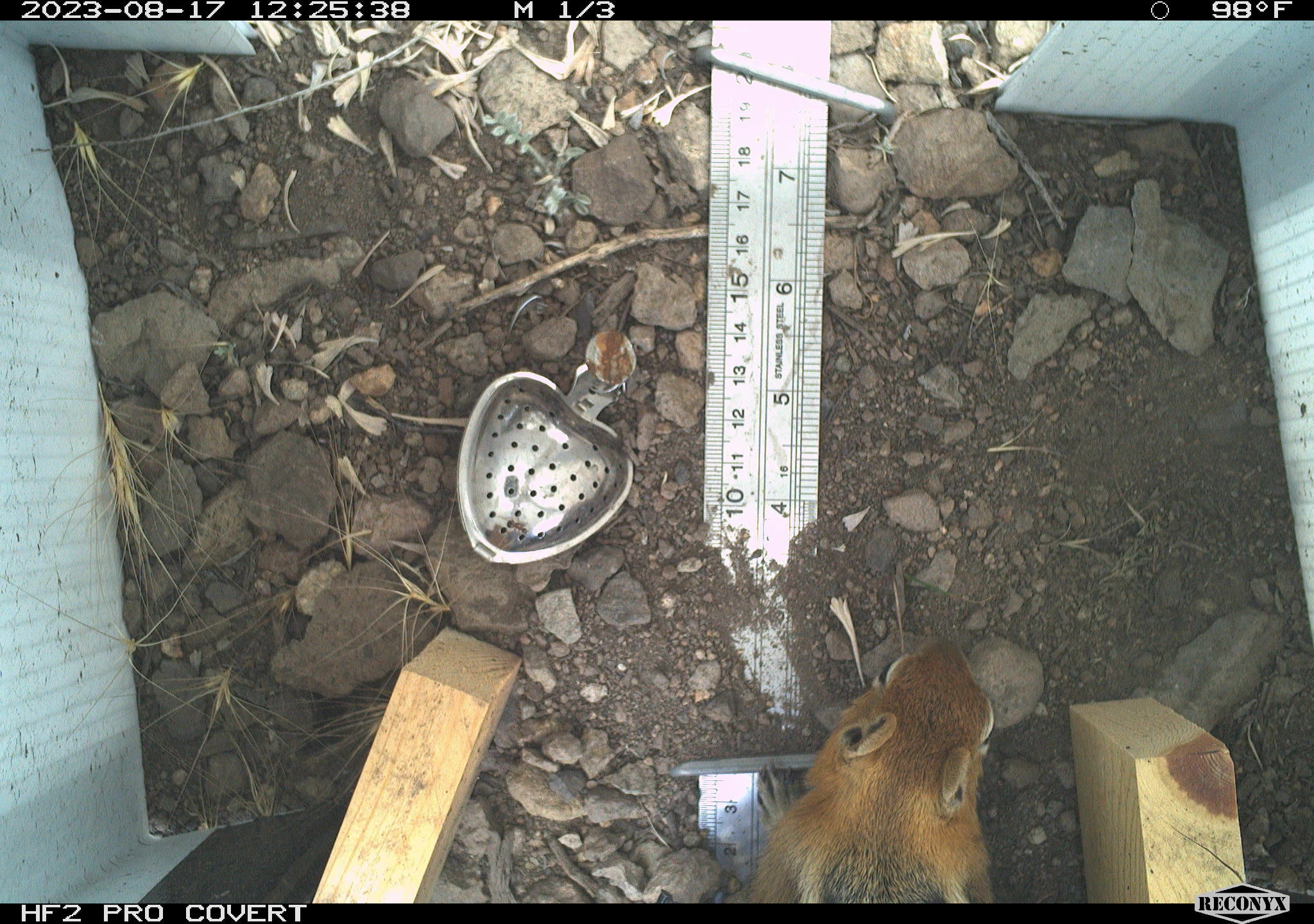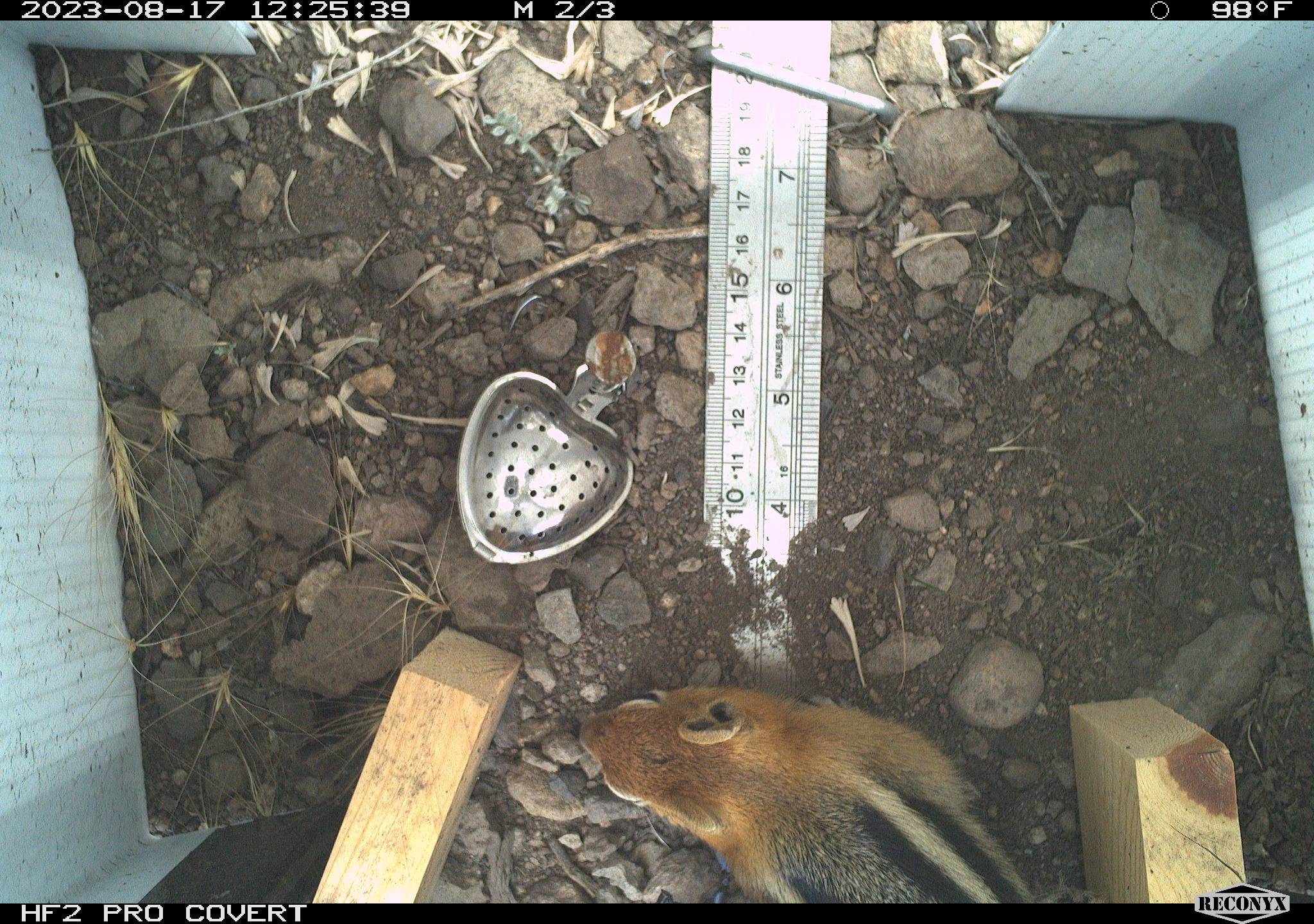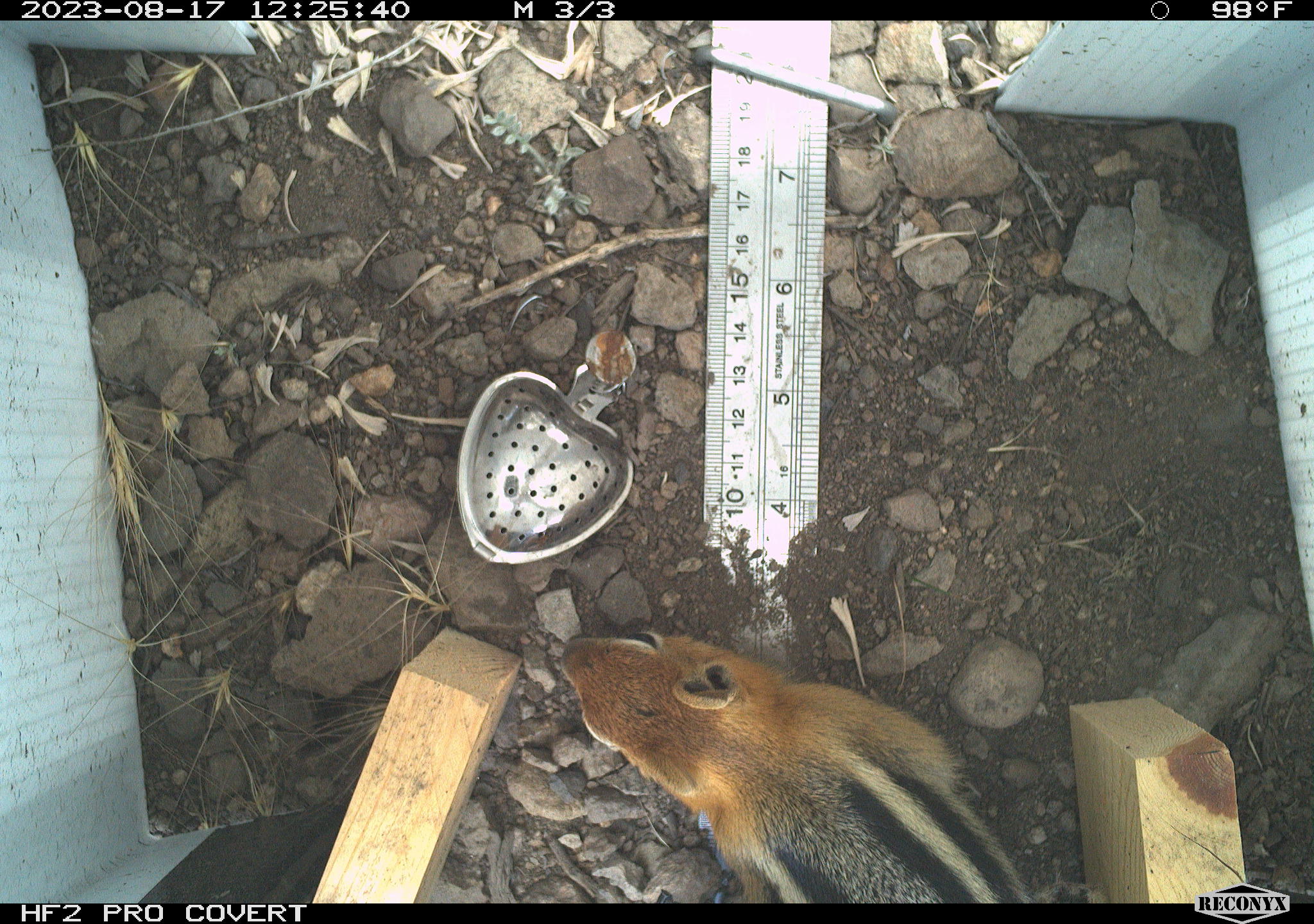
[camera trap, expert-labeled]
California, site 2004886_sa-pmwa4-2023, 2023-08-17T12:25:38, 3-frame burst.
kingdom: Animalia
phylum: Chordata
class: Mammalia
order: Rodentia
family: Sciuridae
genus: Callospermophilus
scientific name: Callospermophilus lateralis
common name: golden mantled ground squirrel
Golden mantled ground squirrel (Callospermophilus lateralis).